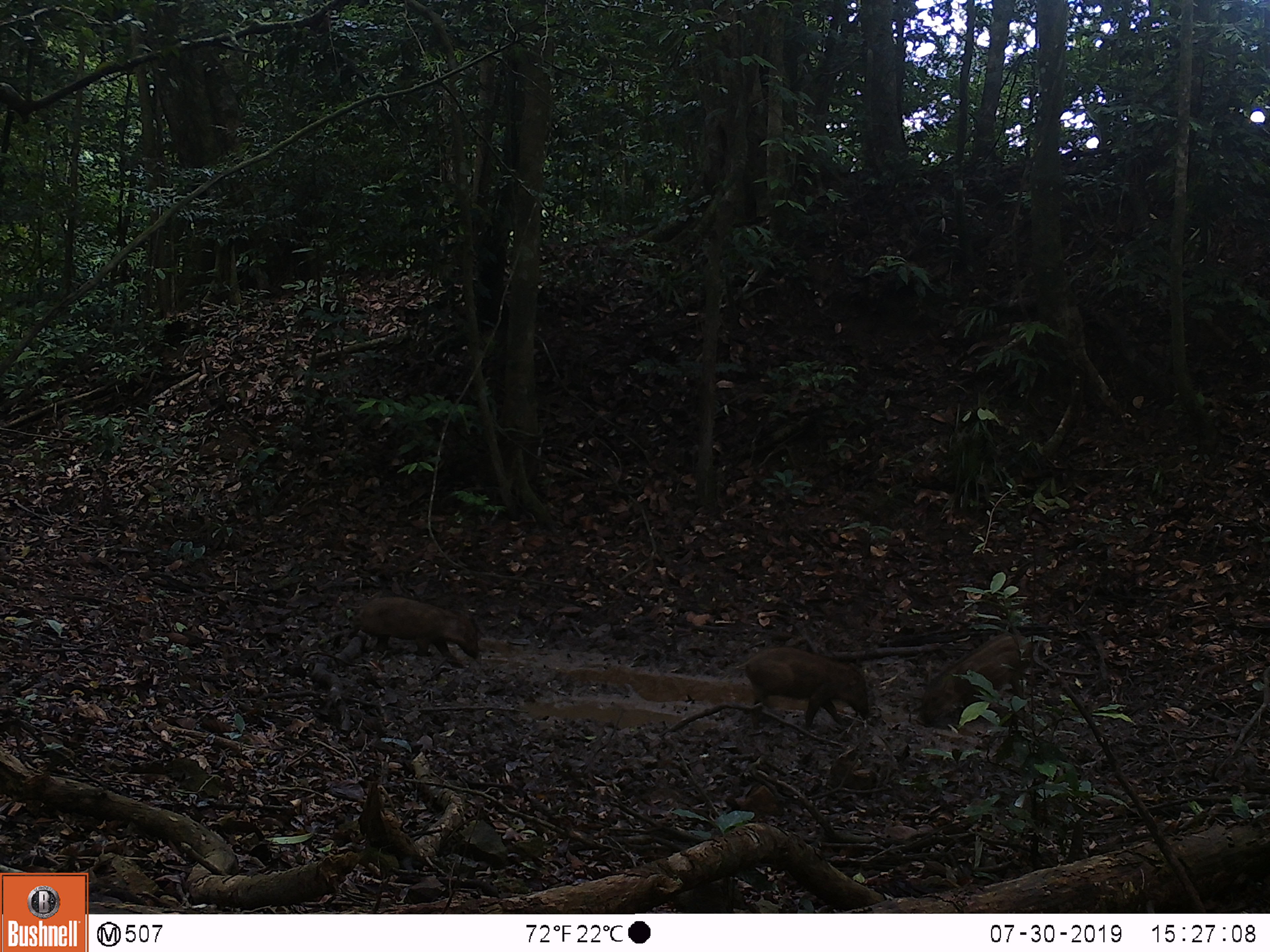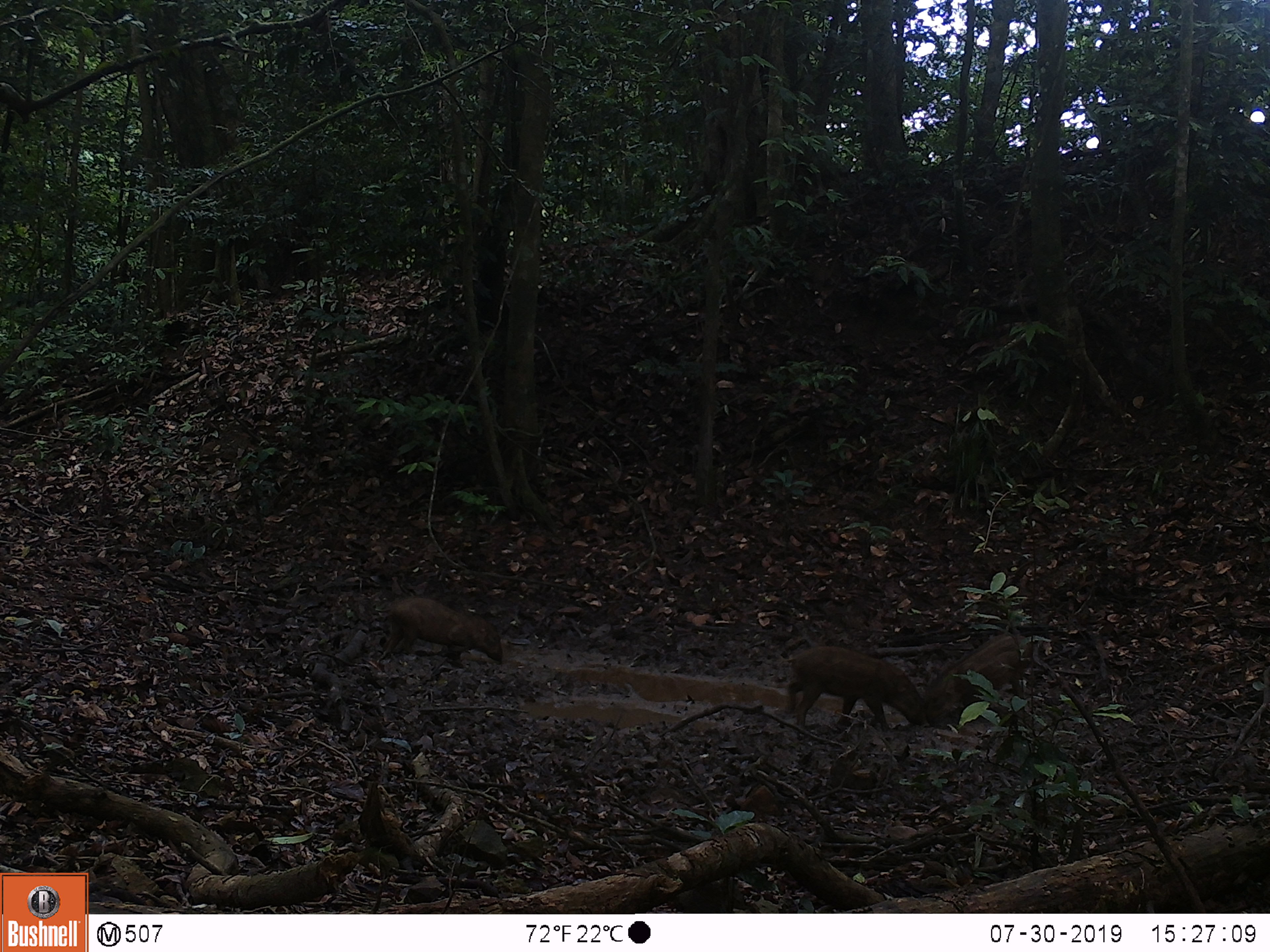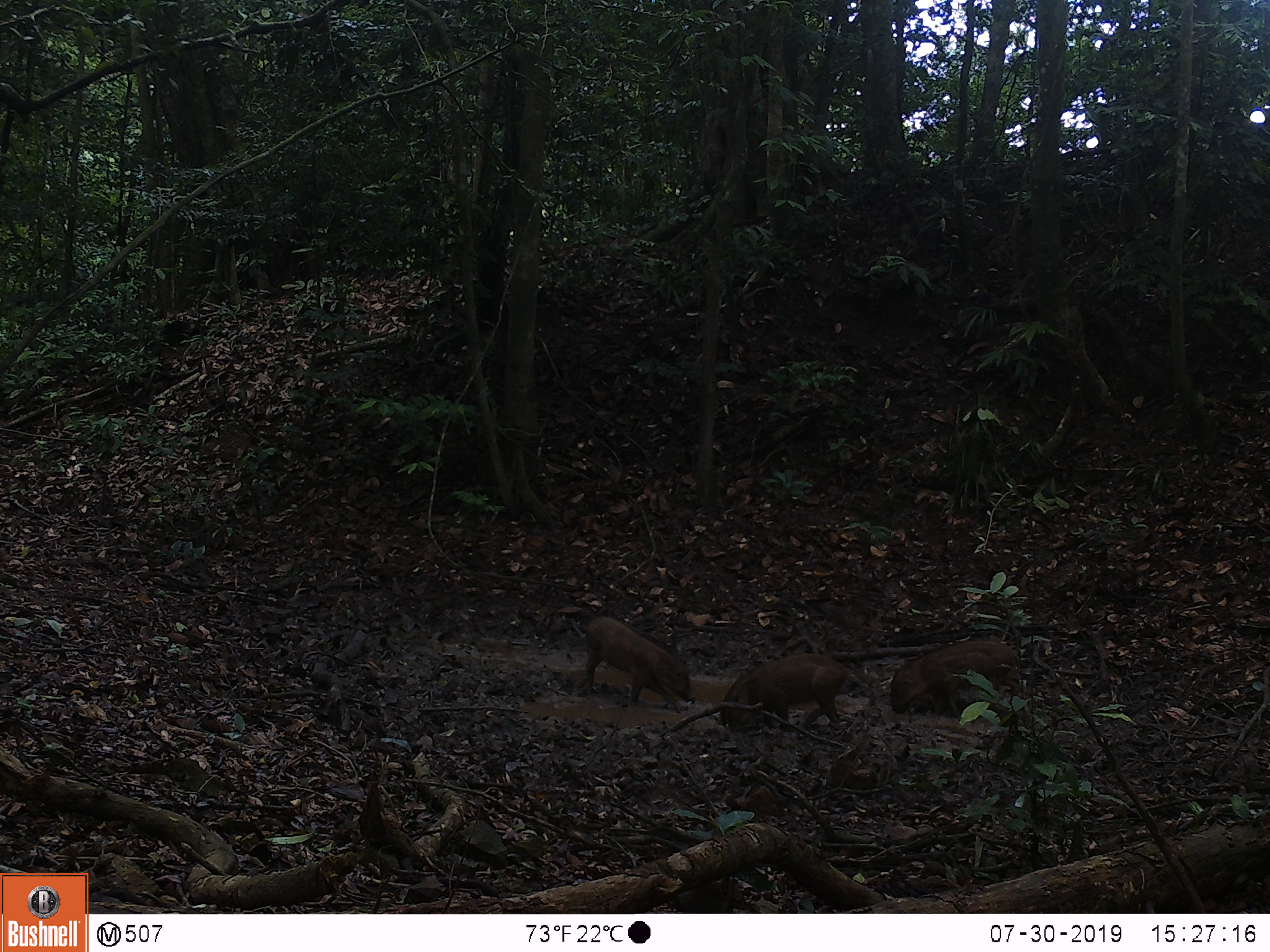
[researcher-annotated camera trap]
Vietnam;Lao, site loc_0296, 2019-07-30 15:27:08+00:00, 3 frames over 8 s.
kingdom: Animalia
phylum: Chordata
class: Mammalia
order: Artiodactyla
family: Suidae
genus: Sus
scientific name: Sus scrofa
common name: eurasian wild pig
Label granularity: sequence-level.